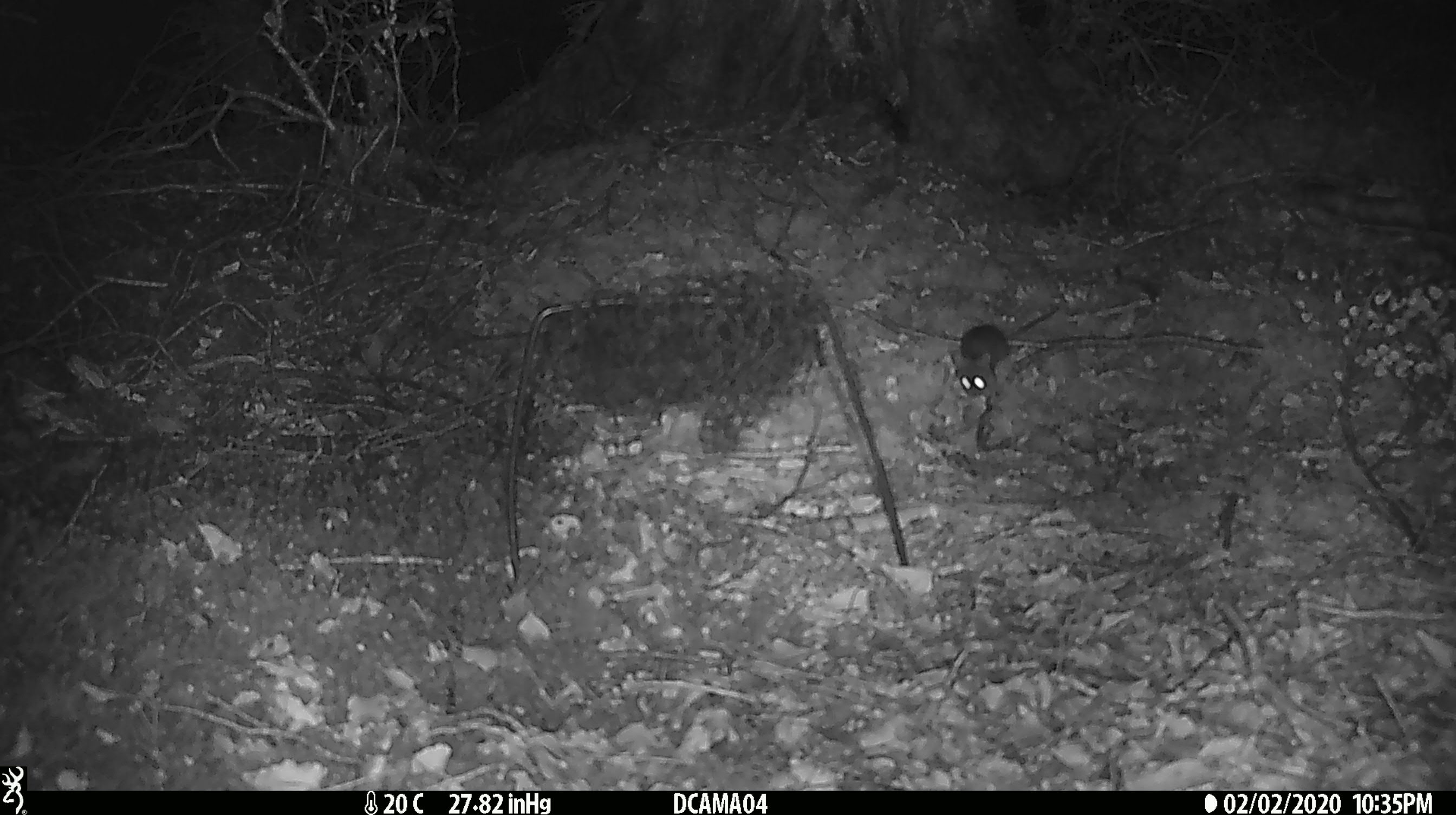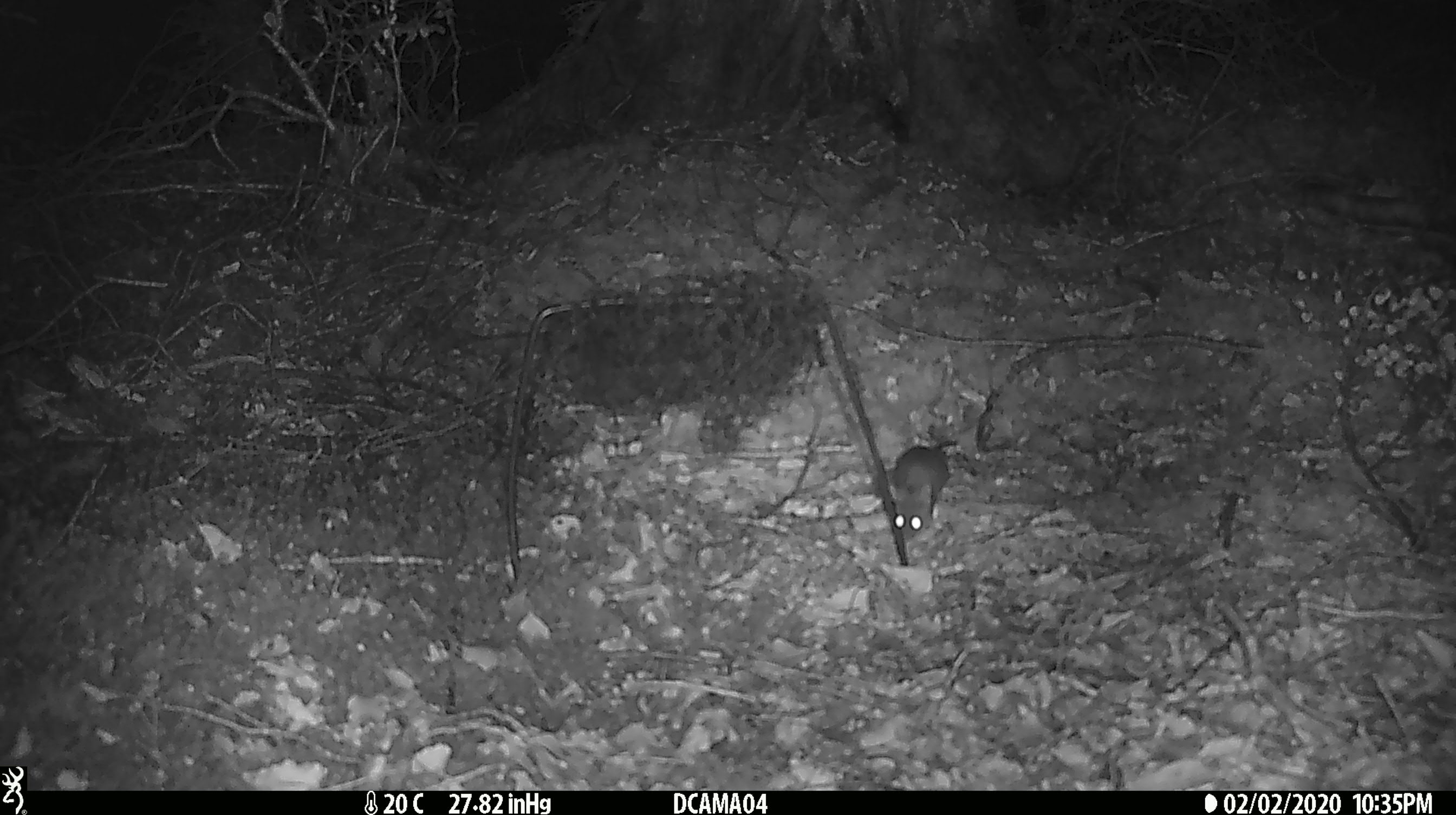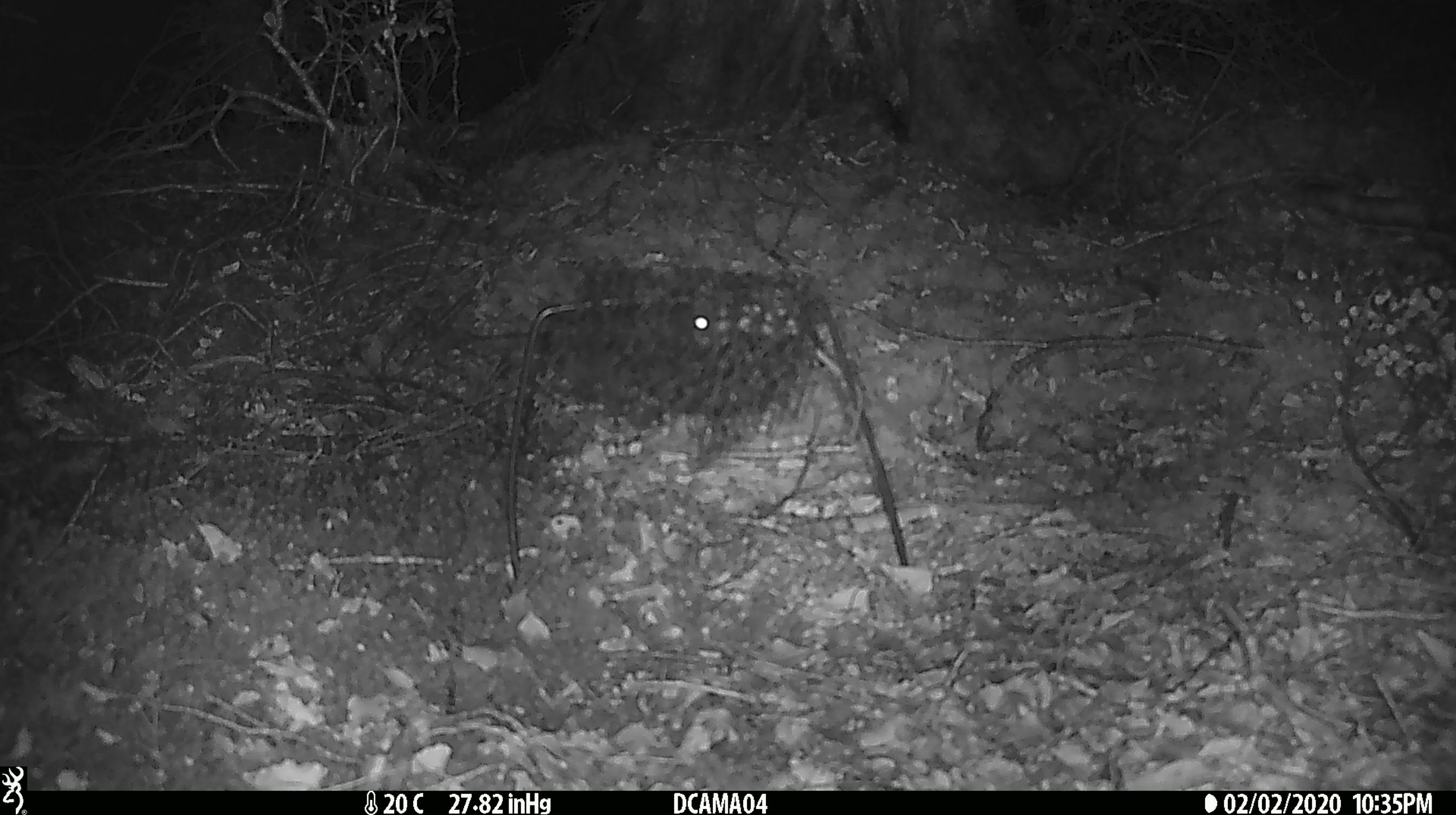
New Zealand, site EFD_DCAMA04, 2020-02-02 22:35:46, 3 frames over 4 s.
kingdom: Animalia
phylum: Chordata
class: Mammalia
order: Rodentia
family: Muridae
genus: Mus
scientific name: Mus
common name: mouse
Mouse (Mus).